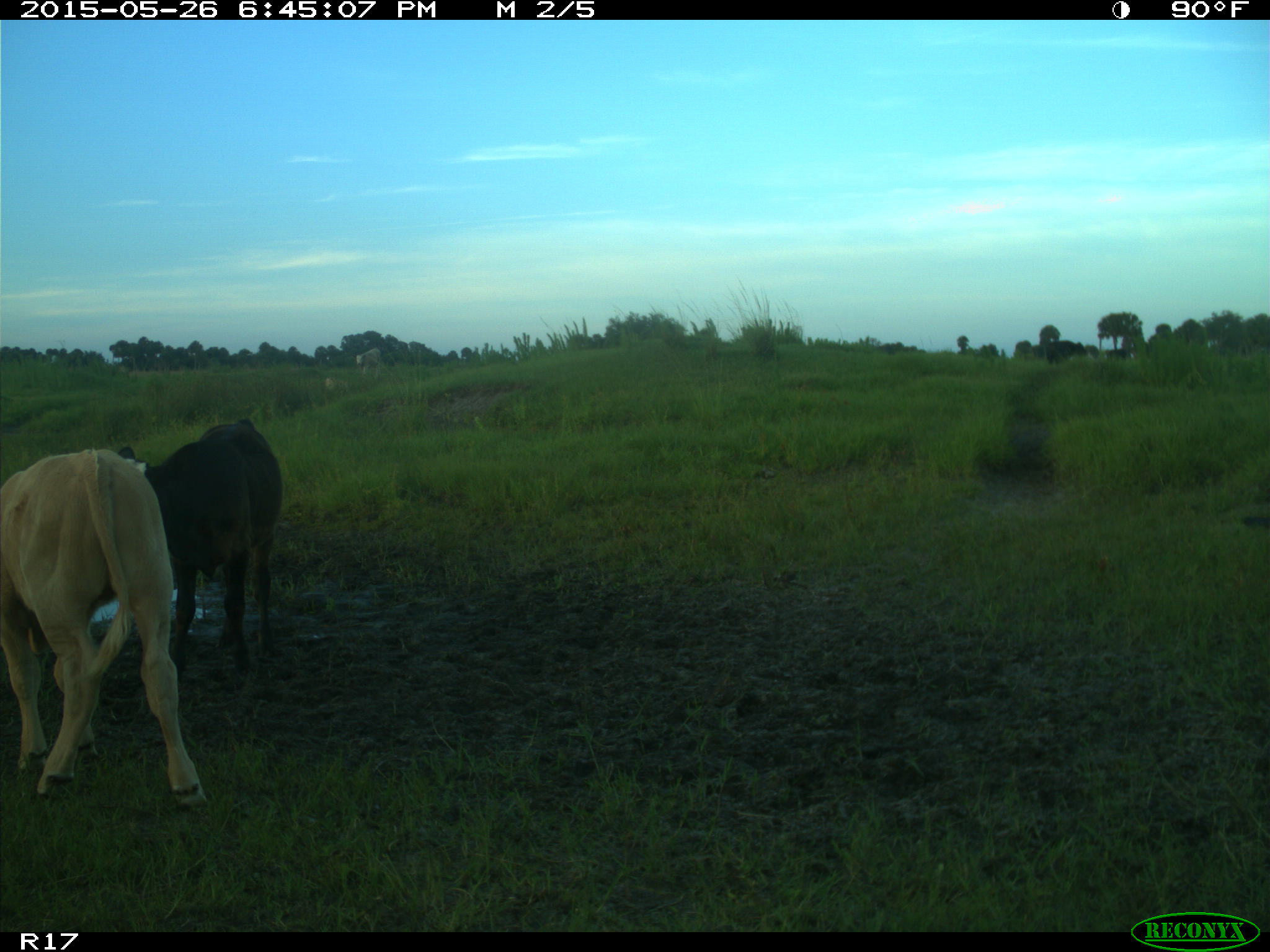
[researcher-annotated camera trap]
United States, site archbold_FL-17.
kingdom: Animalia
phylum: Chordata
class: Mammalia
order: Artiodactyla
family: Bovidae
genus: Bos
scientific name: Bos taurus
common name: domestic cow